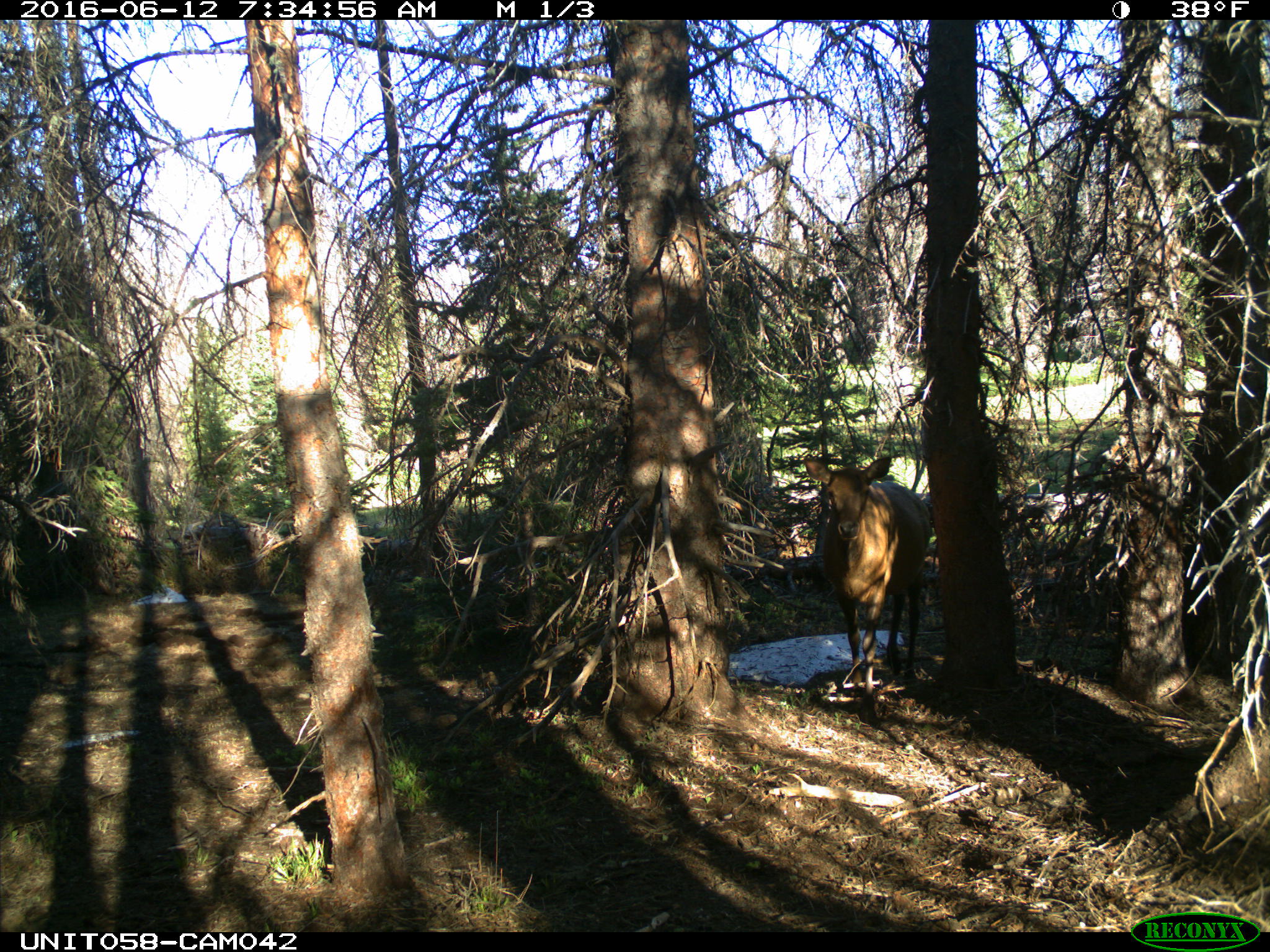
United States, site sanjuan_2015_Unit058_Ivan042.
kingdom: Animalia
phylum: Chordata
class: Mammalia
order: Artiodactyla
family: Cervidae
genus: Cervus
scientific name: Cervus elaphus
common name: red deer